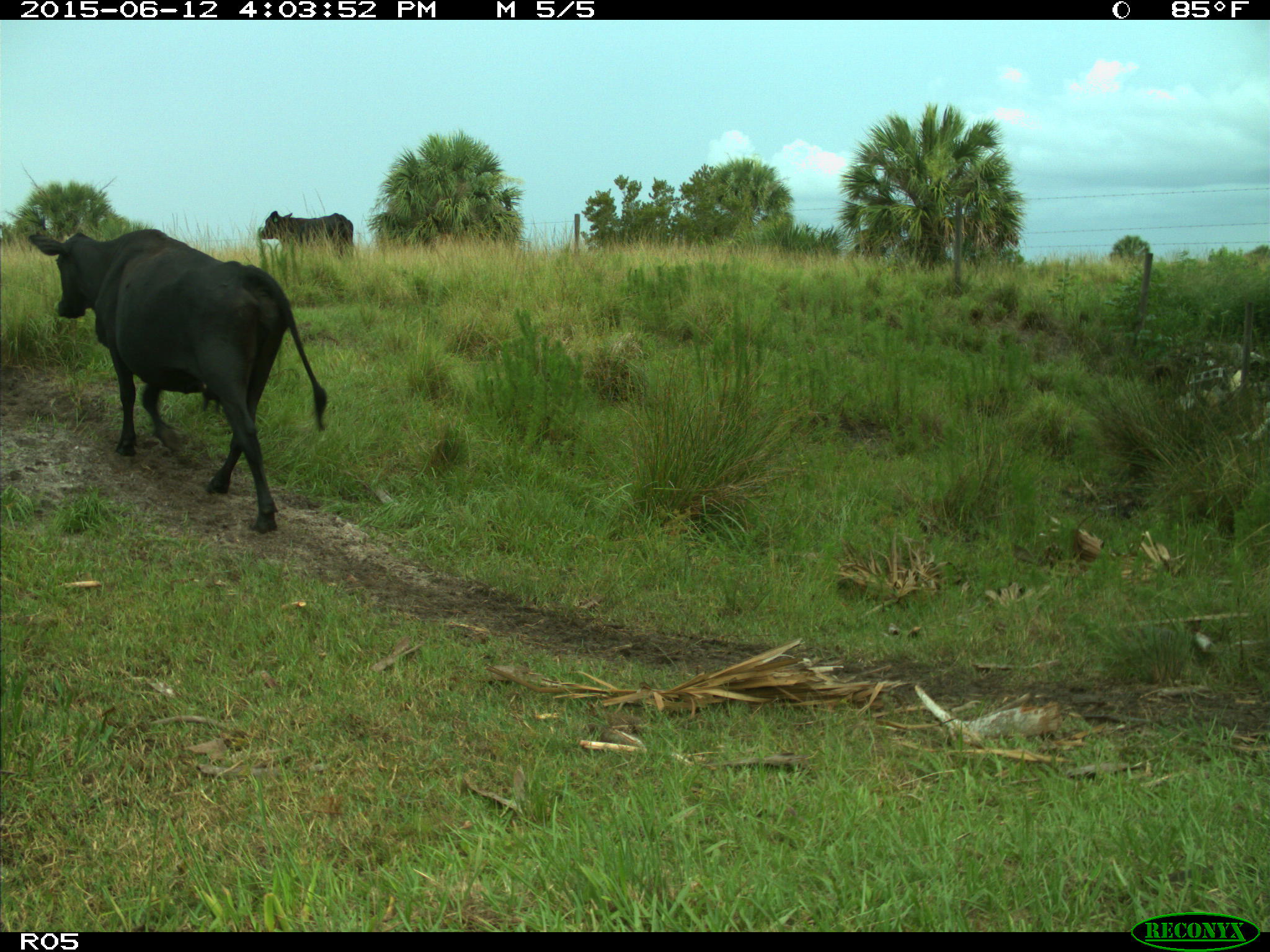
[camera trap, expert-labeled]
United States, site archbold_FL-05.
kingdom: Animalia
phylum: Chordata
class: Mammalia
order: Artiodactyla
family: Bovidae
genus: Bos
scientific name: Bos taurus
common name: domestic cow